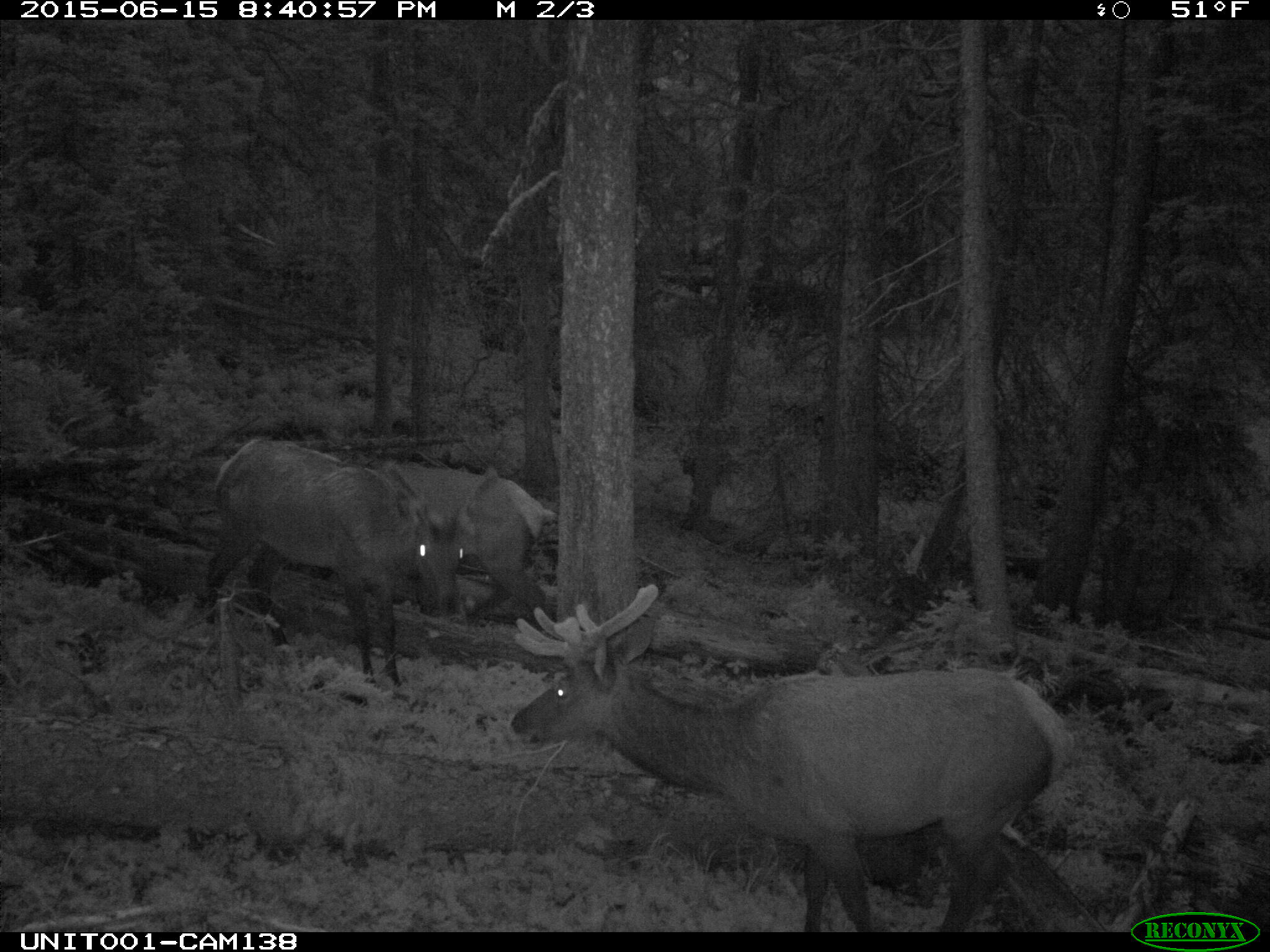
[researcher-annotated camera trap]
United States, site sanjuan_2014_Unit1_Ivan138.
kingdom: Animalia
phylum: Chordata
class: Mammalia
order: Artiodactyla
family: Cervidae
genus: Cervus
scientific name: Cervus elaphus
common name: red deer